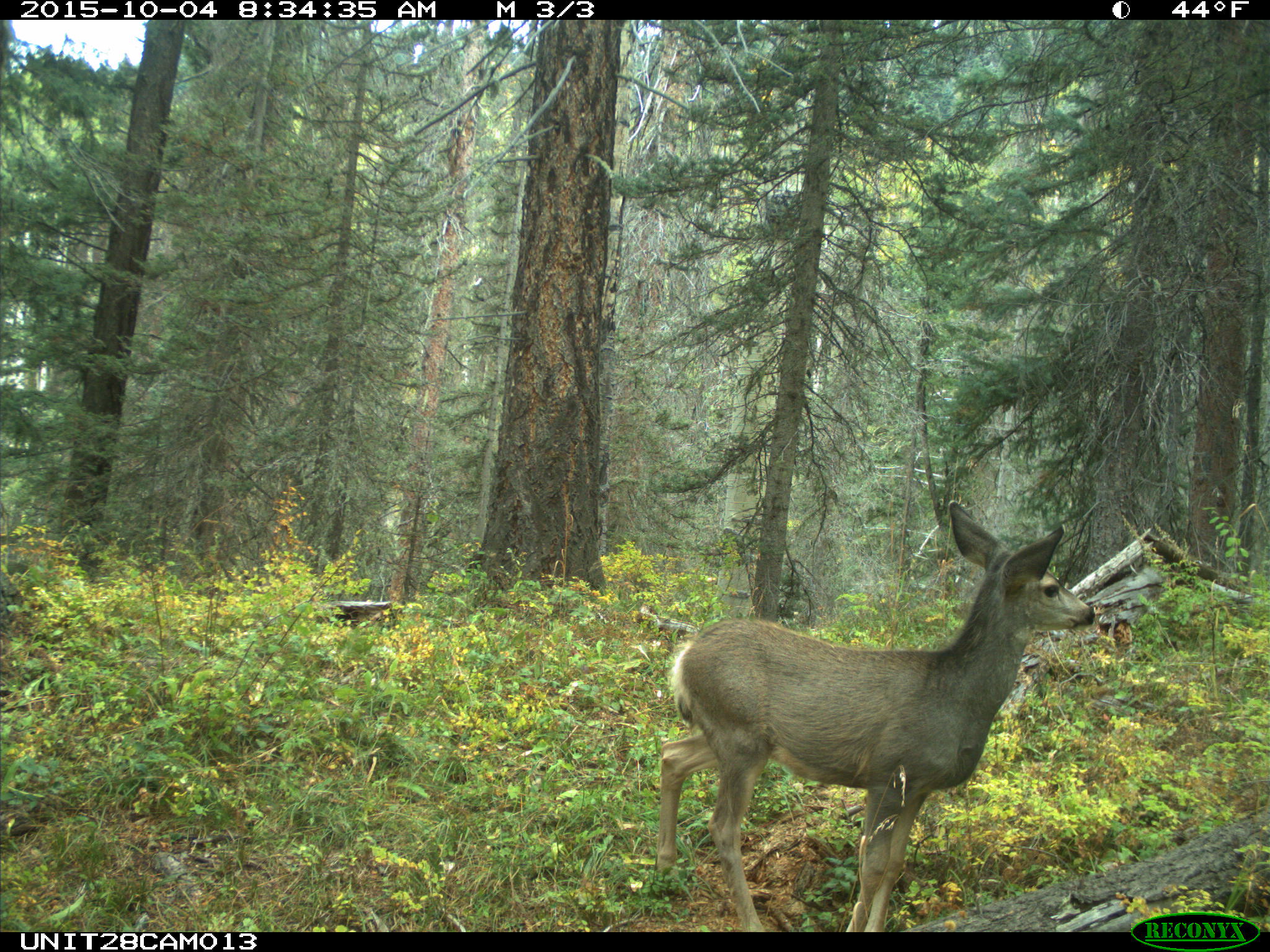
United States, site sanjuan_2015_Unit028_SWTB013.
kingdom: Animalia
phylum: Chordata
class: Mammalia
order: Artiodactyla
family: Cervidae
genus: Odocoileus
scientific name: Odocoileus hemionus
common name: mule deer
Odocoileus hemionus (mule deer).